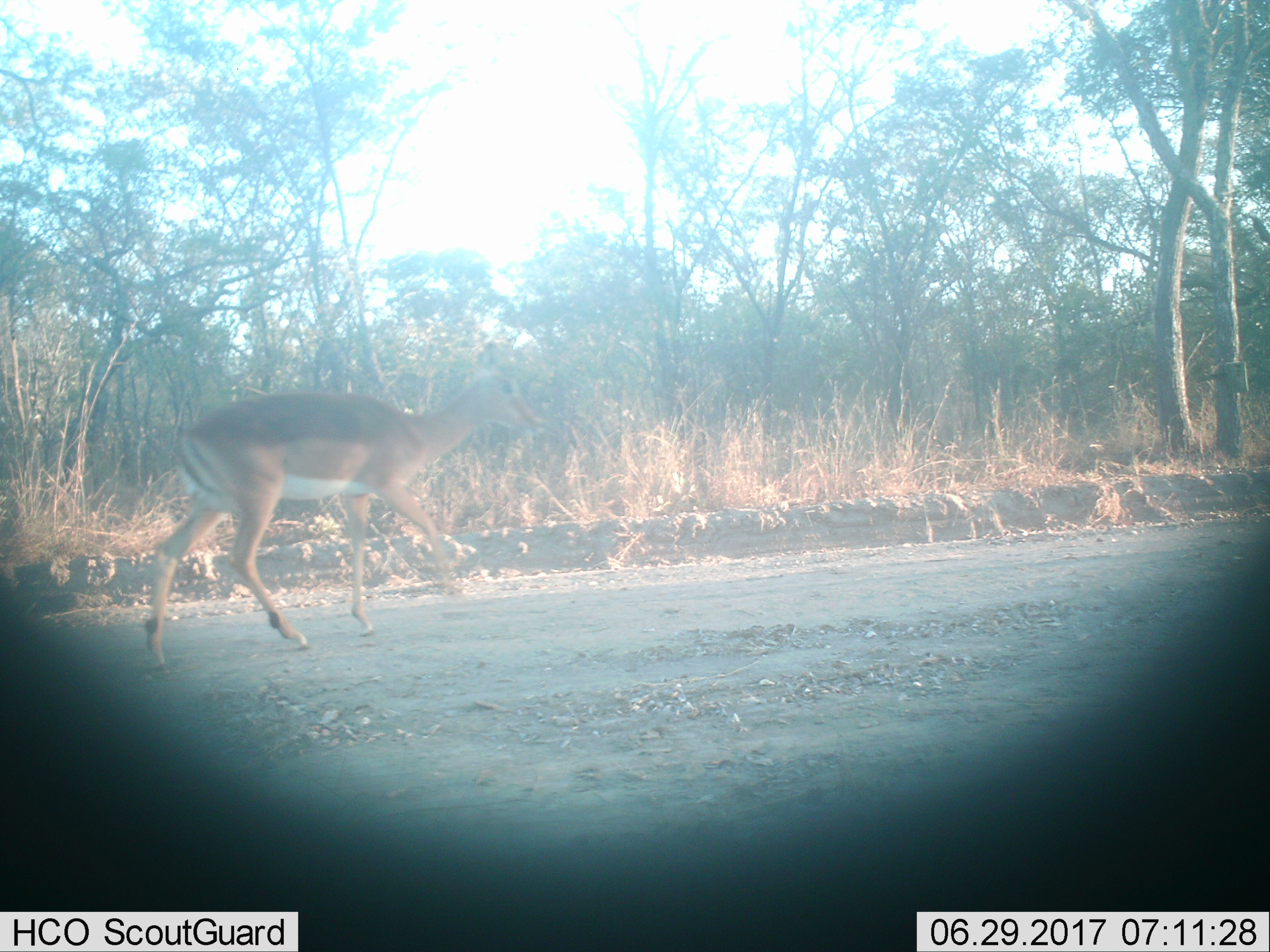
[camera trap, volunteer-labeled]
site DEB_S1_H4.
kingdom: Animalia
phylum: Chordata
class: Mammalia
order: Artiodactyla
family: Bovidae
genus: Aepyceros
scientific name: Aepyceros melampus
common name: impala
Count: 1.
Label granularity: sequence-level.